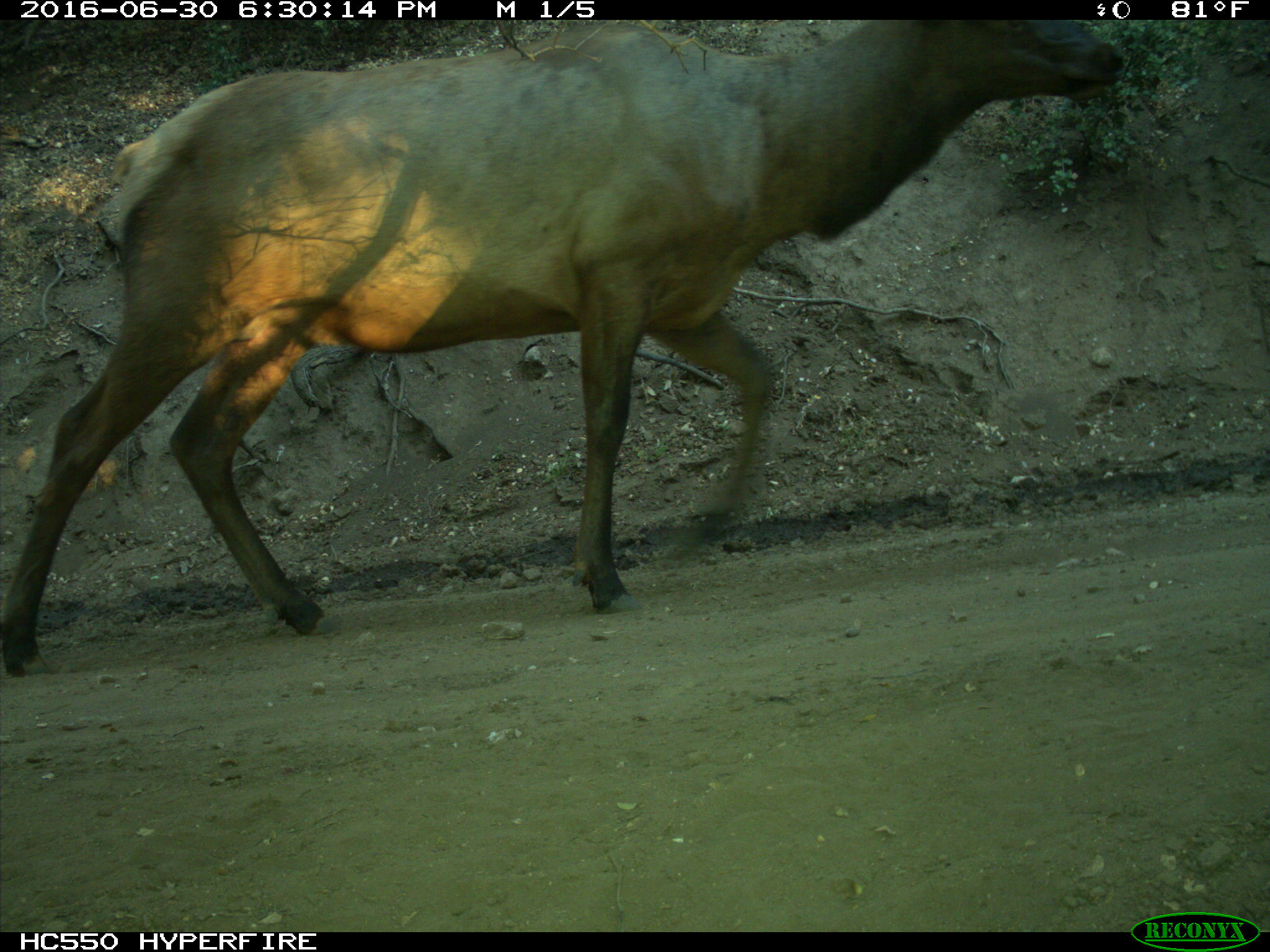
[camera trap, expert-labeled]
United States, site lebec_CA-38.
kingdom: Animalia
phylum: Chordata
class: Mammalia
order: Artiodactyla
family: Cervidae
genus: Cervus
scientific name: Cervus canadensis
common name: elk